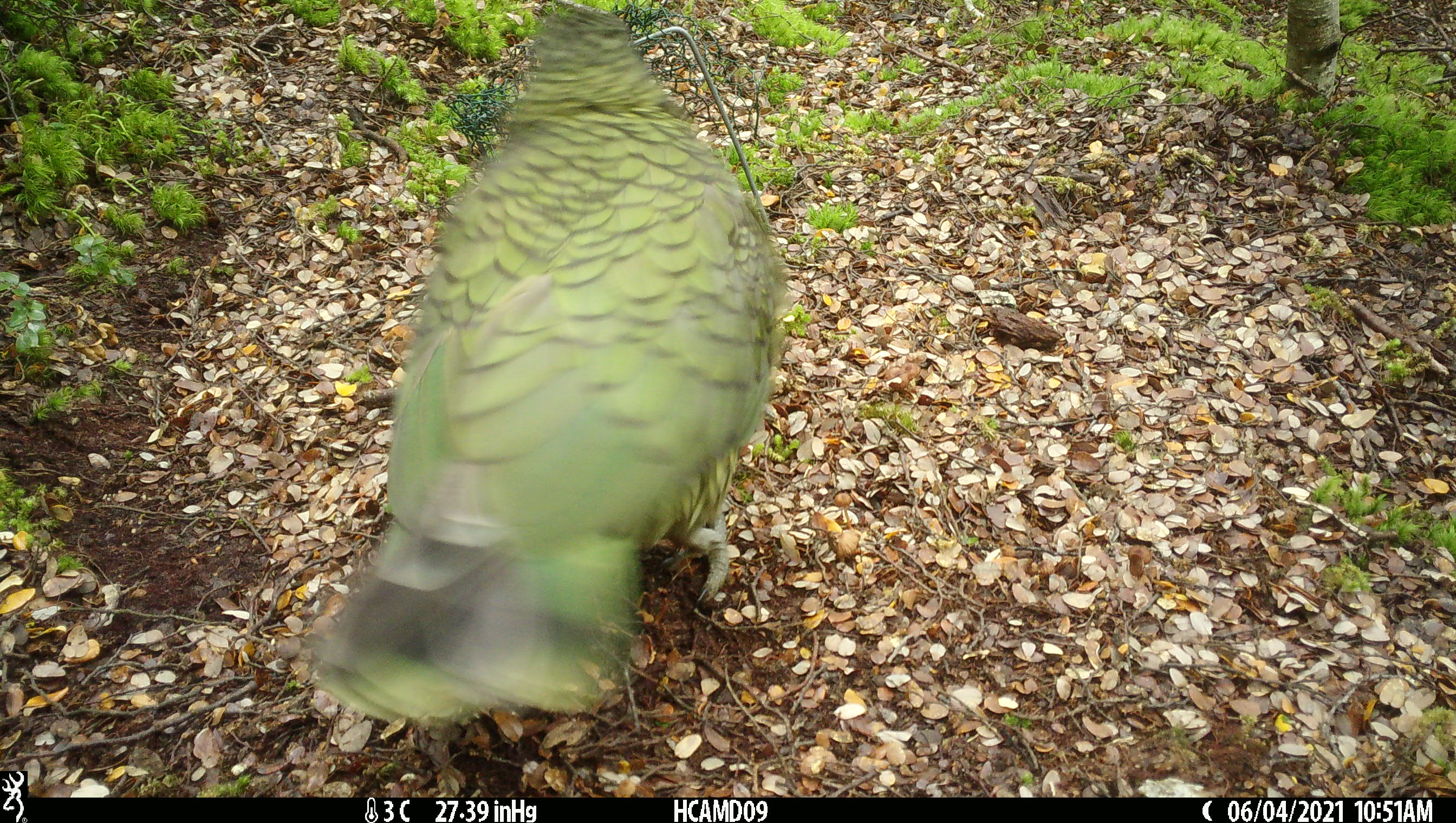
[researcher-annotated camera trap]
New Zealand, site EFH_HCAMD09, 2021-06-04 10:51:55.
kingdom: Animalia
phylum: Chordata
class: Aves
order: Psittaciformes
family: Strigopidae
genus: Nestor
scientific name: Nestor notabilis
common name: kea